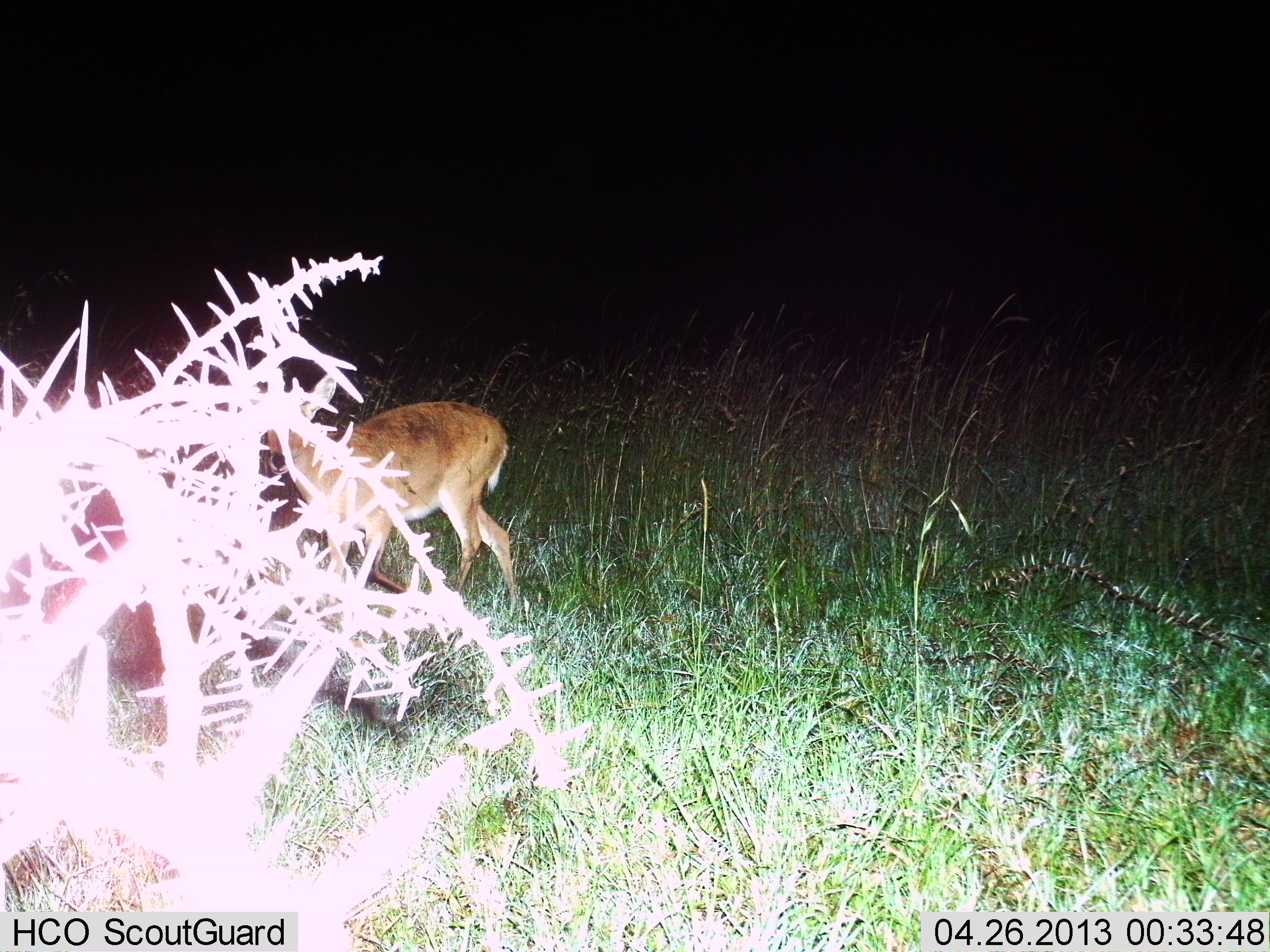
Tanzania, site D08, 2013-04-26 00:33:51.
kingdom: Animalia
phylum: Chordata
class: Mammalia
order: Artiodactyla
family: Bovidae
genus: Redunca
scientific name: Redunca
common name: reedbuck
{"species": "reedbuck (Redunca)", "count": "1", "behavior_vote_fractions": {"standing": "57%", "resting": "0%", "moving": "43%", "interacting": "0%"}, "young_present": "0%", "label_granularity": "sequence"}